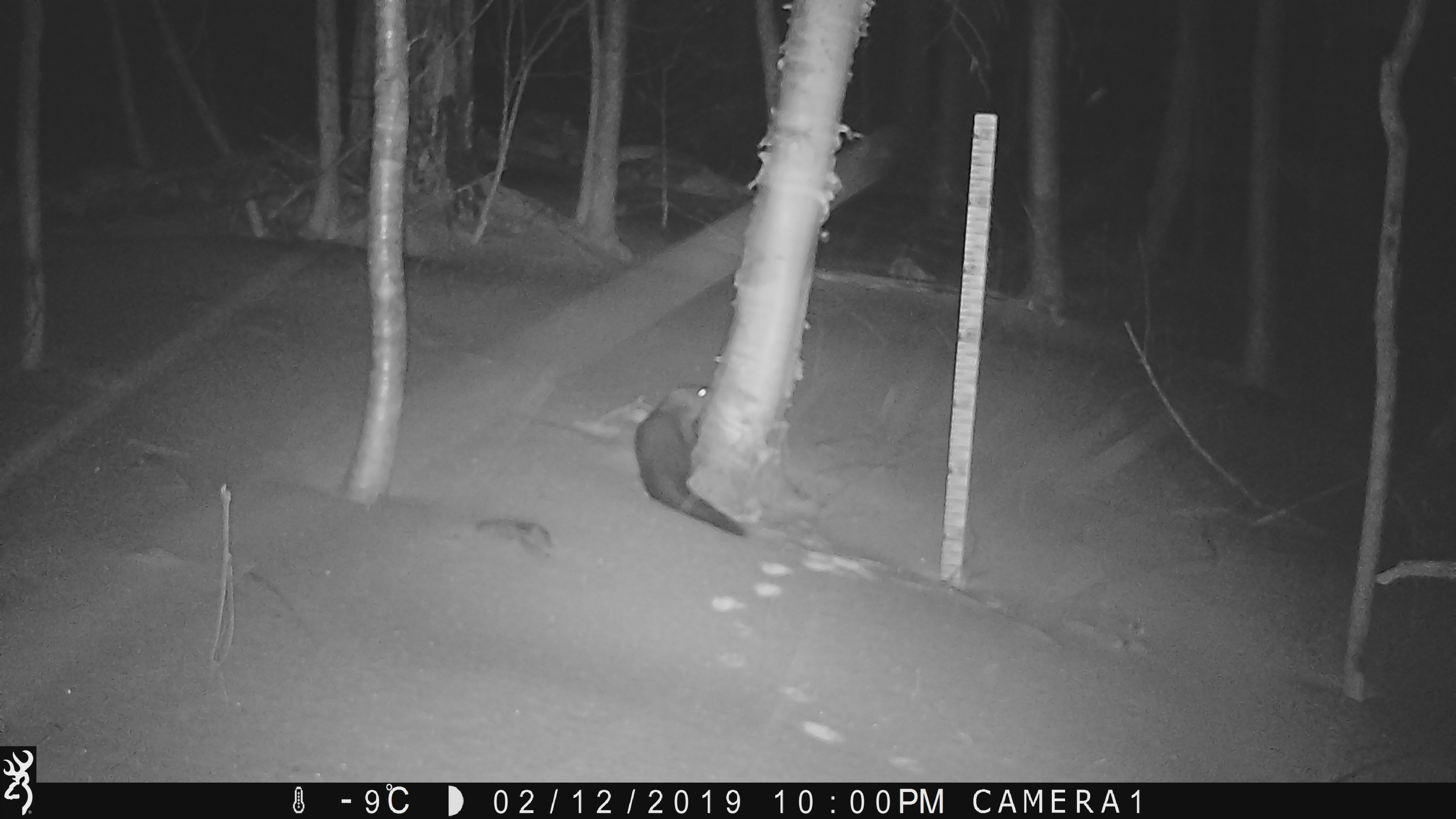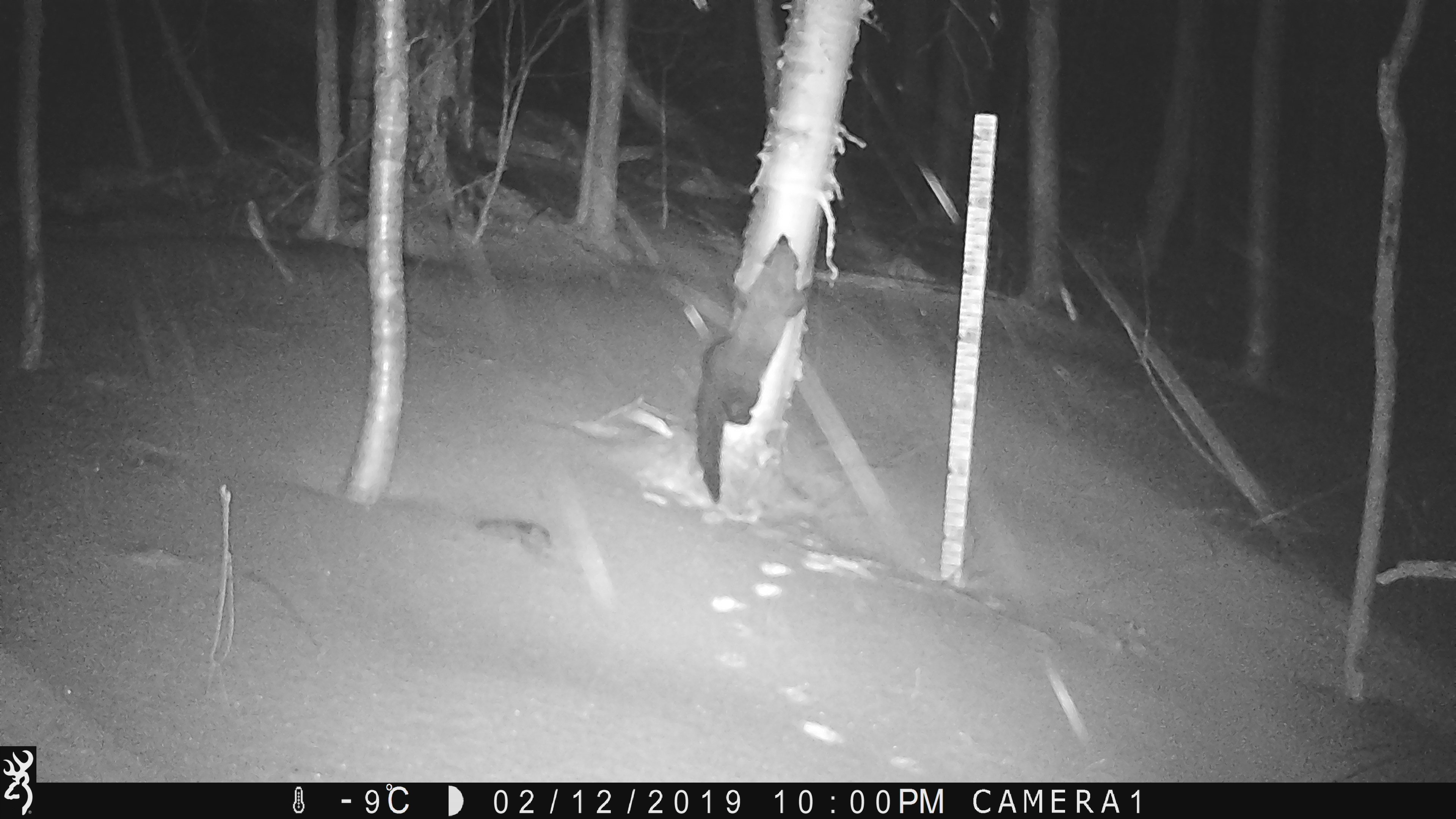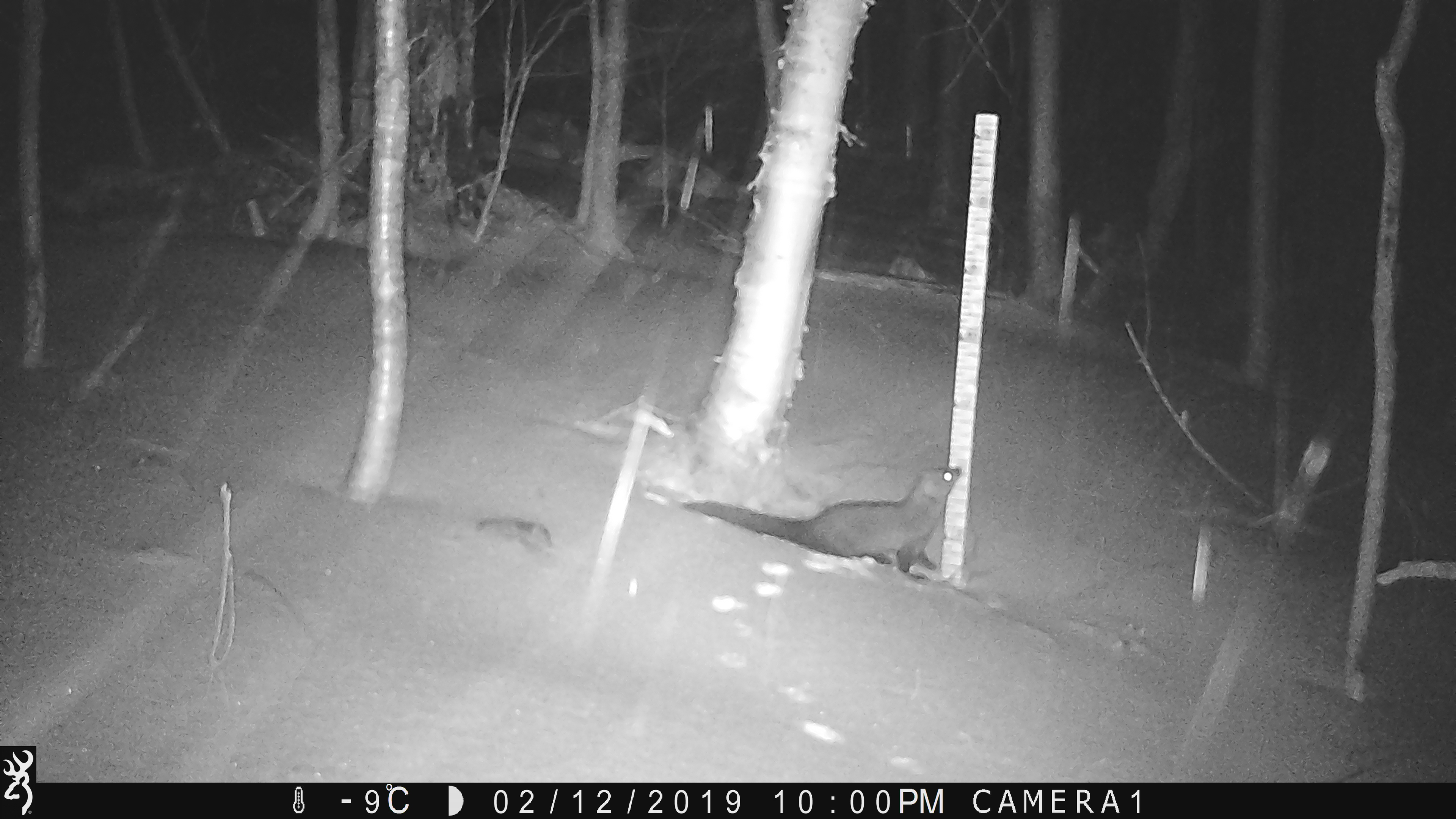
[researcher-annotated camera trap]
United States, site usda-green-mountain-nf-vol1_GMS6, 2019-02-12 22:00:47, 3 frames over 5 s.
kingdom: Animalia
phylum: Chordata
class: Mammalia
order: Carnivora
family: Mustelidae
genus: Pekania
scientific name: Pekania pennanti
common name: fisher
Fisher (Pekania pennanti).